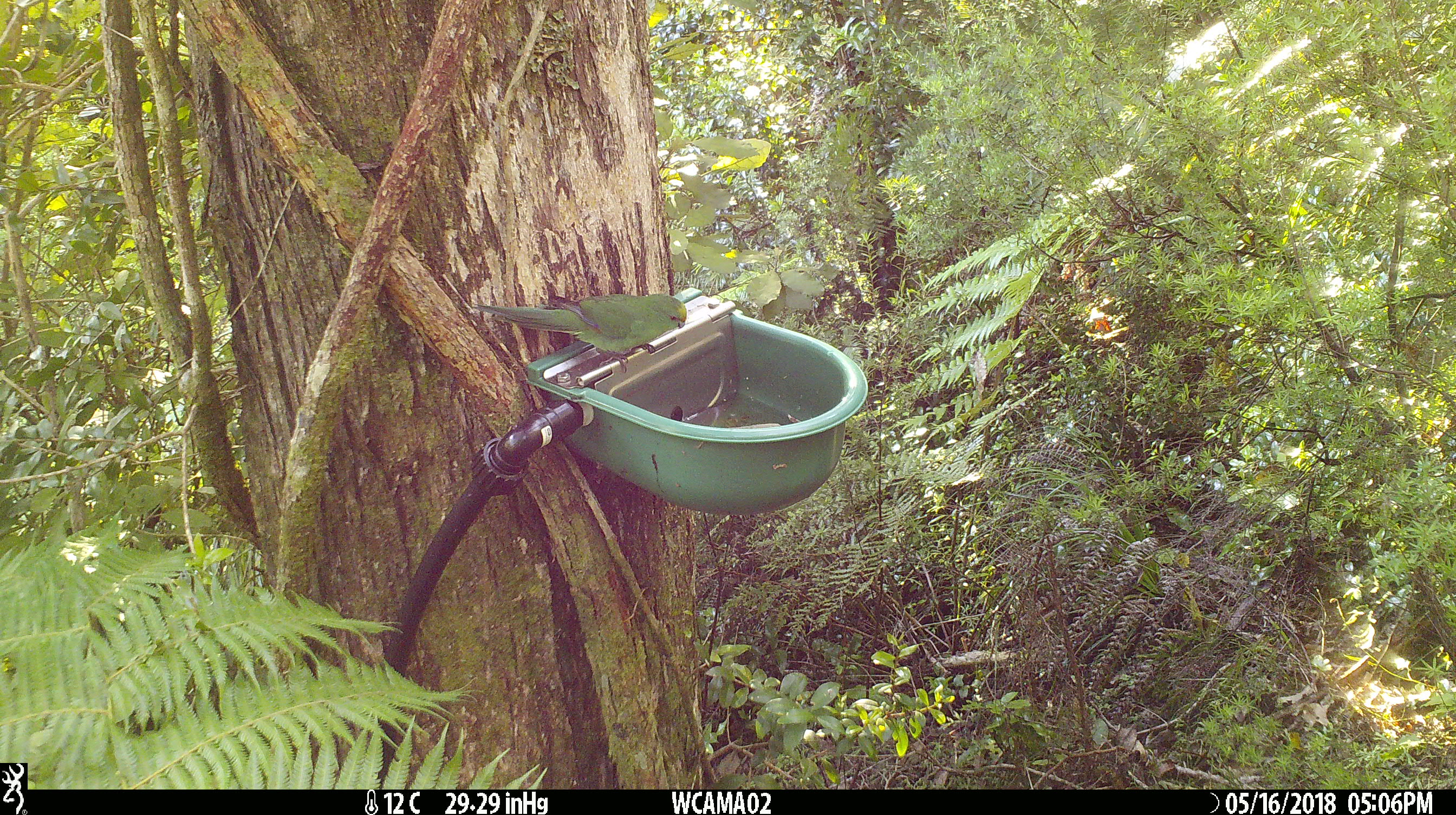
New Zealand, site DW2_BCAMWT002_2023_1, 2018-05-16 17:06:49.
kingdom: Animalia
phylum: Chordata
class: Aves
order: Psittaciformes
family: Psittaculidae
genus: Cyanoramphus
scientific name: Cyanoramphus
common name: parakeet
Parakeet (Cyanoramphus).